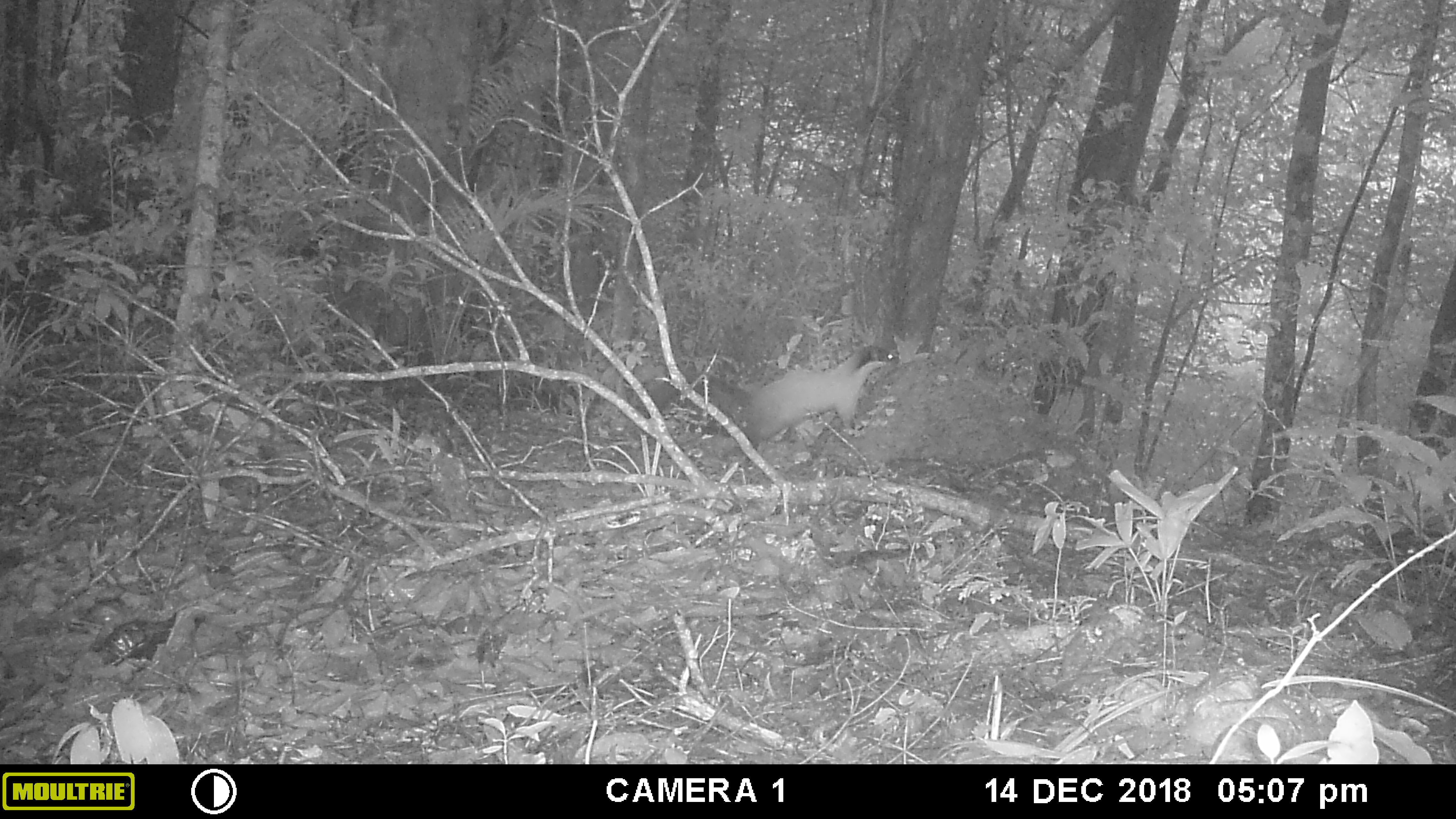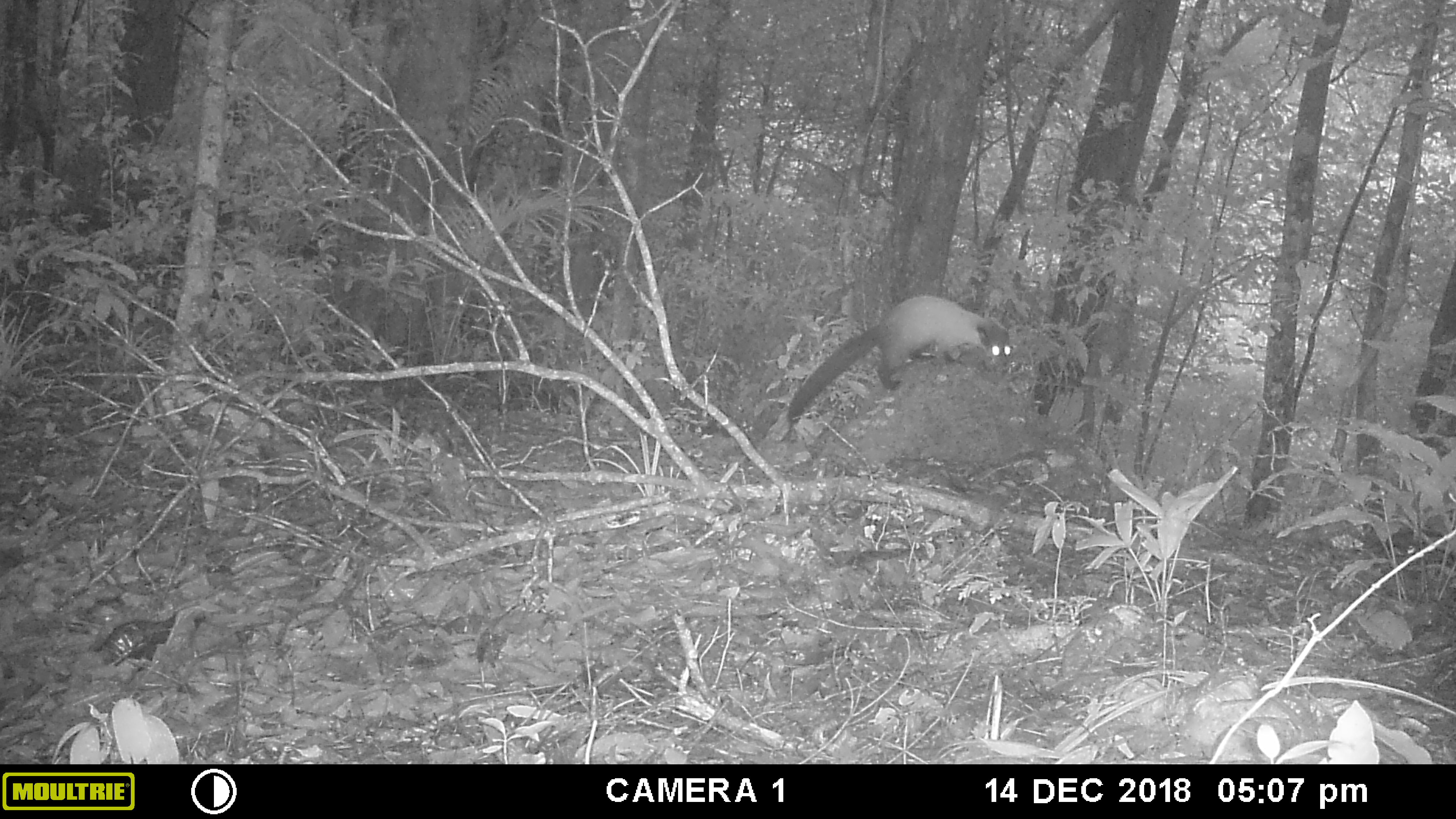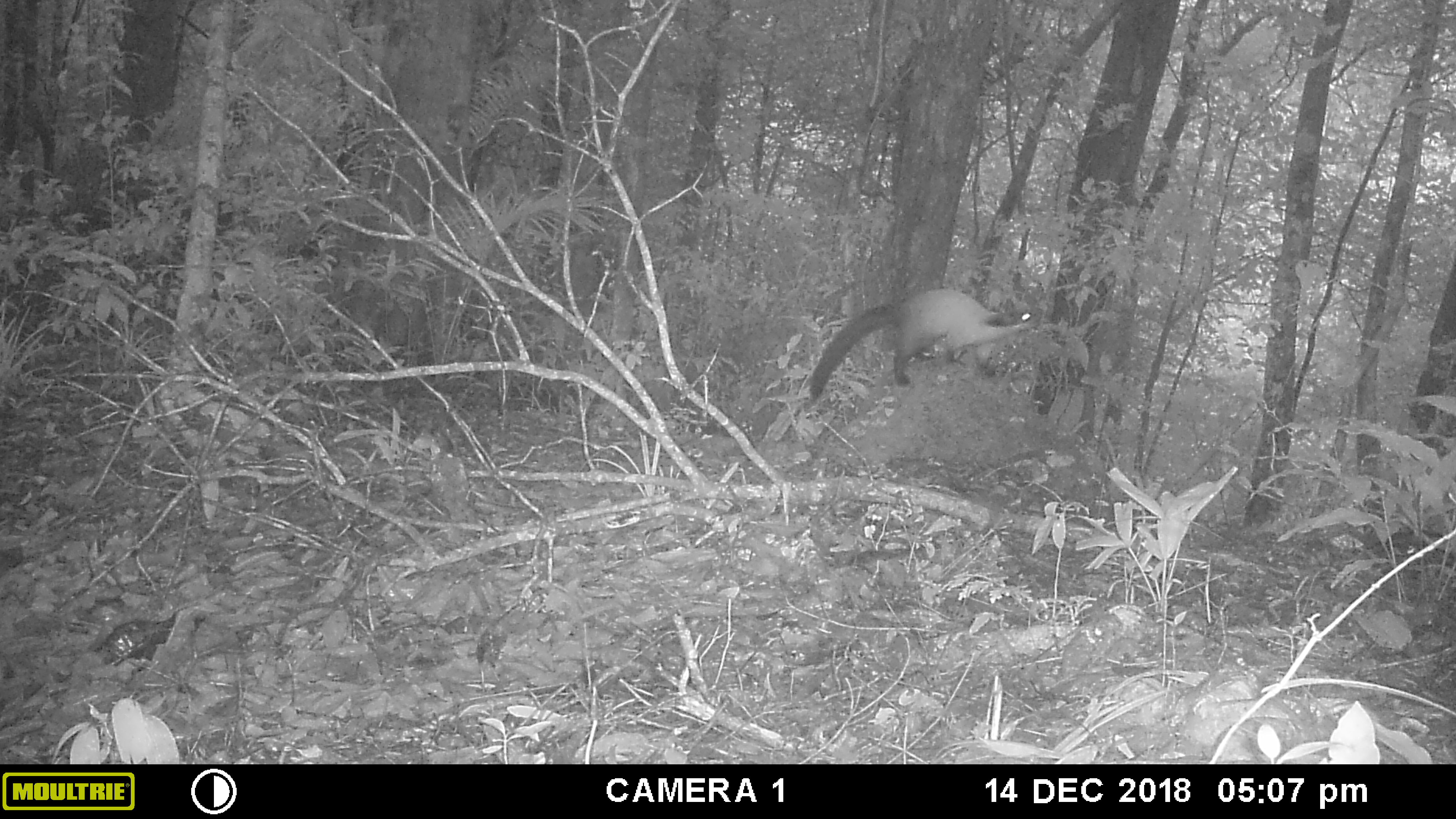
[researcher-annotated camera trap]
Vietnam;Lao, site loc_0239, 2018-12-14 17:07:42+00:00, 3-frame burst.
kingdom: Animalia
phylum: Chordata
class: Mammalia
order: Carnivora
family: Mustelidae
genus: Martes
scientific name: Martes flavigula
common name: yellow-throated marten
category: yellow throated marten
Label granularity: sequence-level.